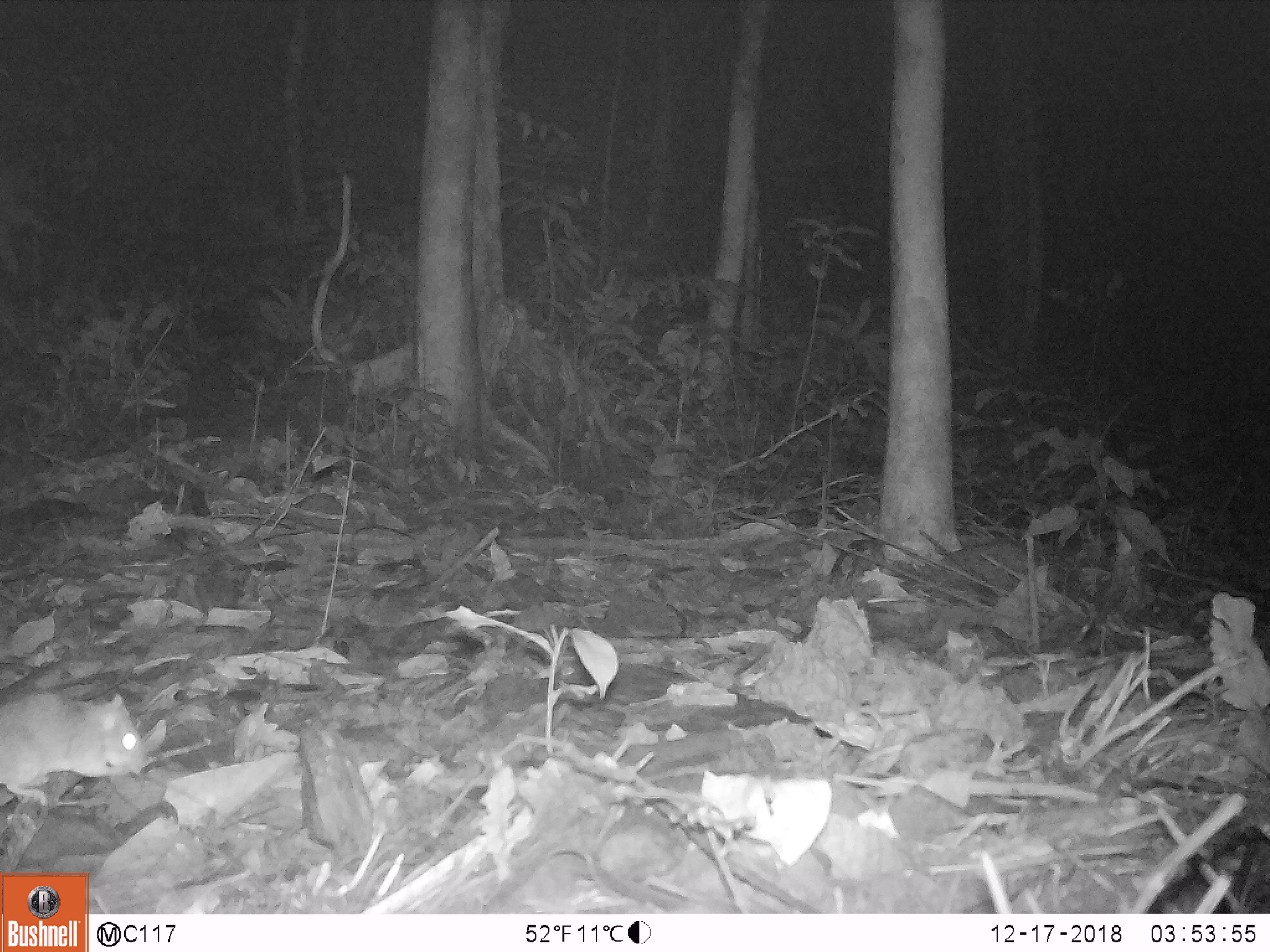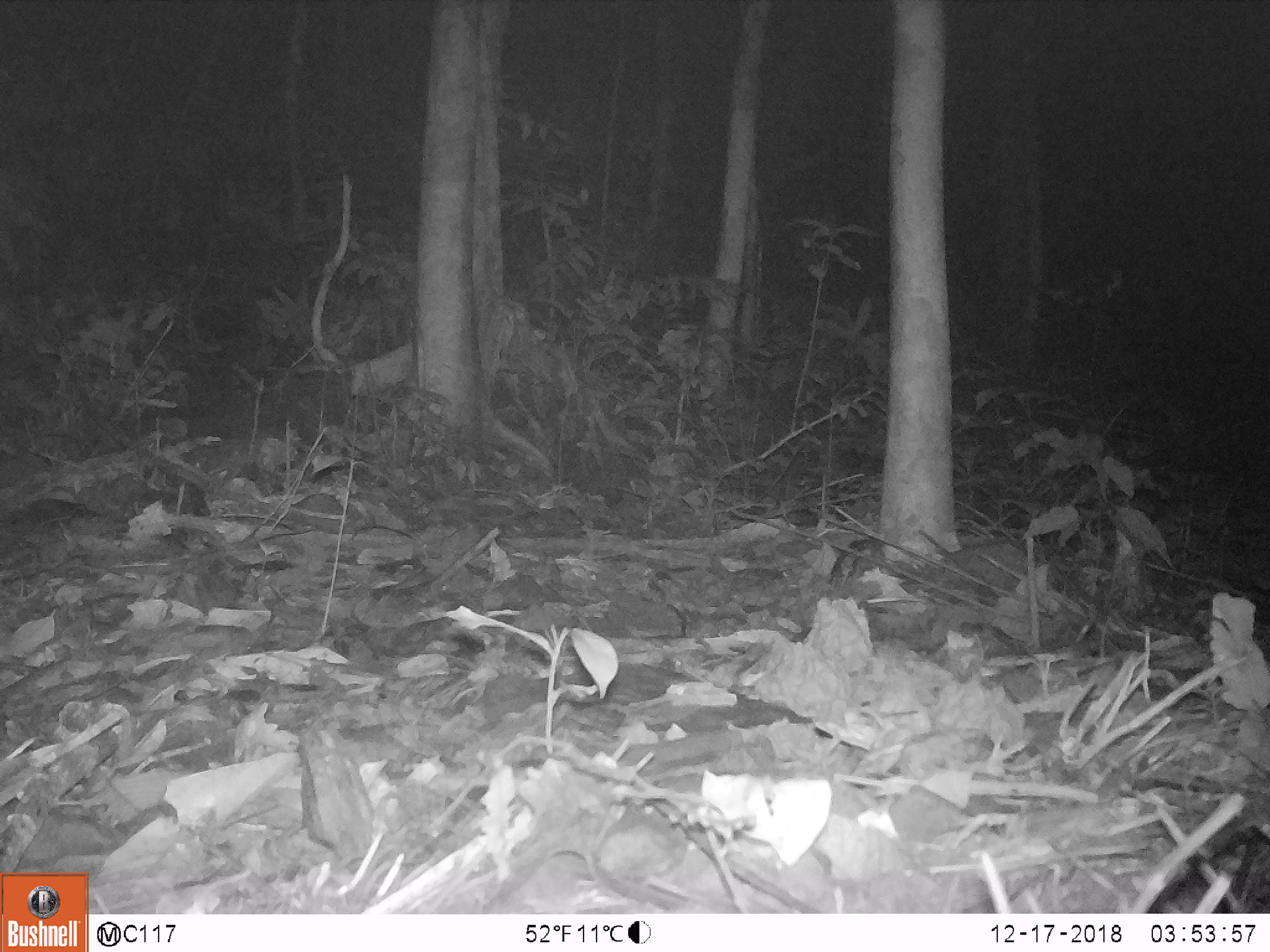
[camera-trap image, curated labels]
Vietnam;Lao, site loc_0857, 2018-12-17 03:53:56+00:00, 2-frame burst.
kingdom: Animalia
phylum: Chordata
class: Mammalia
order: Rodentia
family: Muridae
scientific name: Muridae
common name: old-world mice and rats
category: unidentified murid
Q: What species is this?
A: Unidentified murid (old-world mice and rats) (Muridae).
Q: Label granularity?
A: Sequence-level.